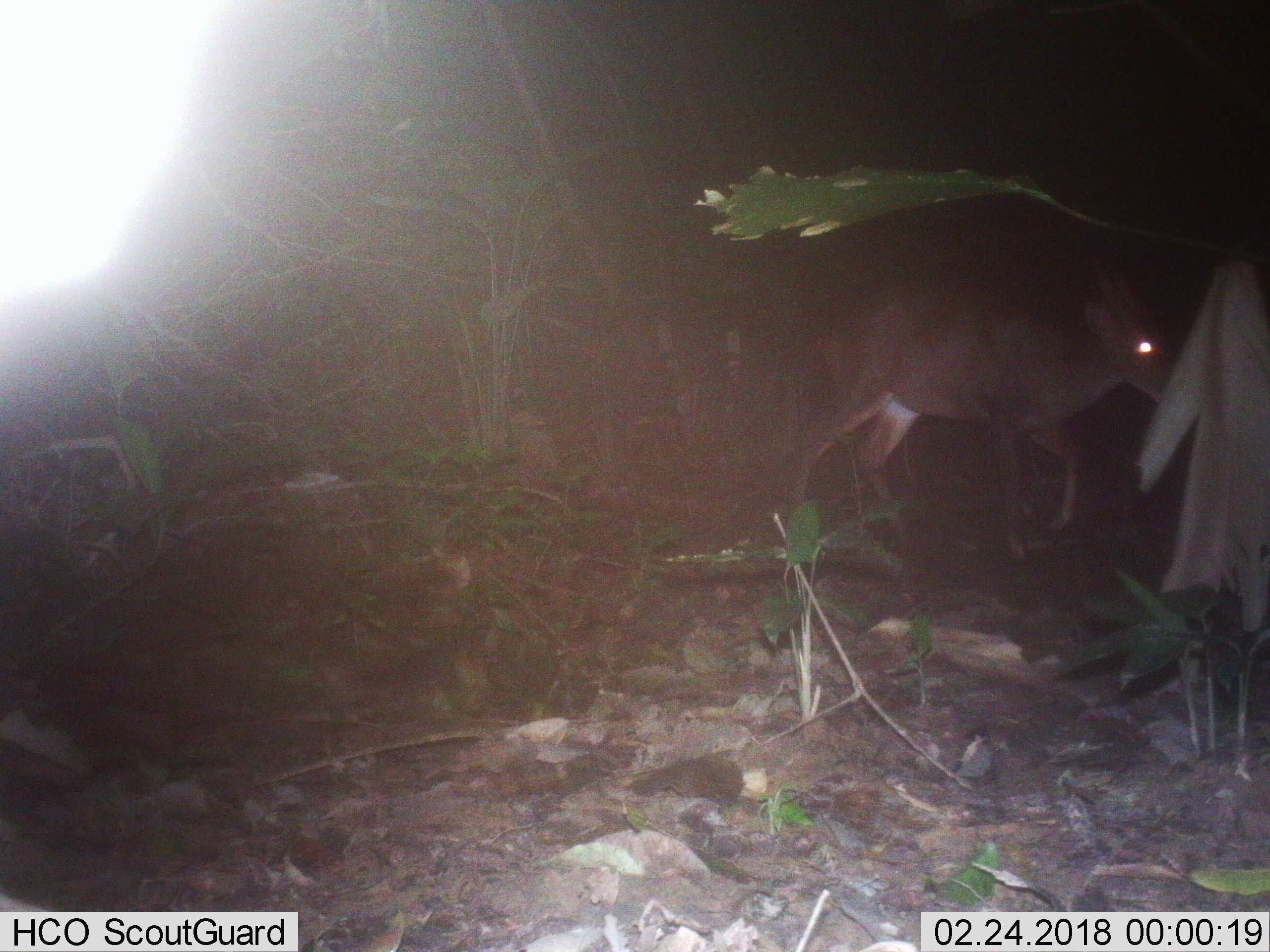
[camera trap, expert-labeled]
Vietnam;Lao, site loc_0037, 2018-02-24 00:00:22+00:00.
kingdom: Animalia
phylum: Chordata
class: Mammalia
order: Artiodactyla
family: Cervidae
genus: Muntiacus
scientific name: Muntiacus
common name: muntjacs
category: unidentified muntjac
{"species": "unidentified muntjac (muntjacs) (Muntiacus)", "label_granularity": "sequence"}